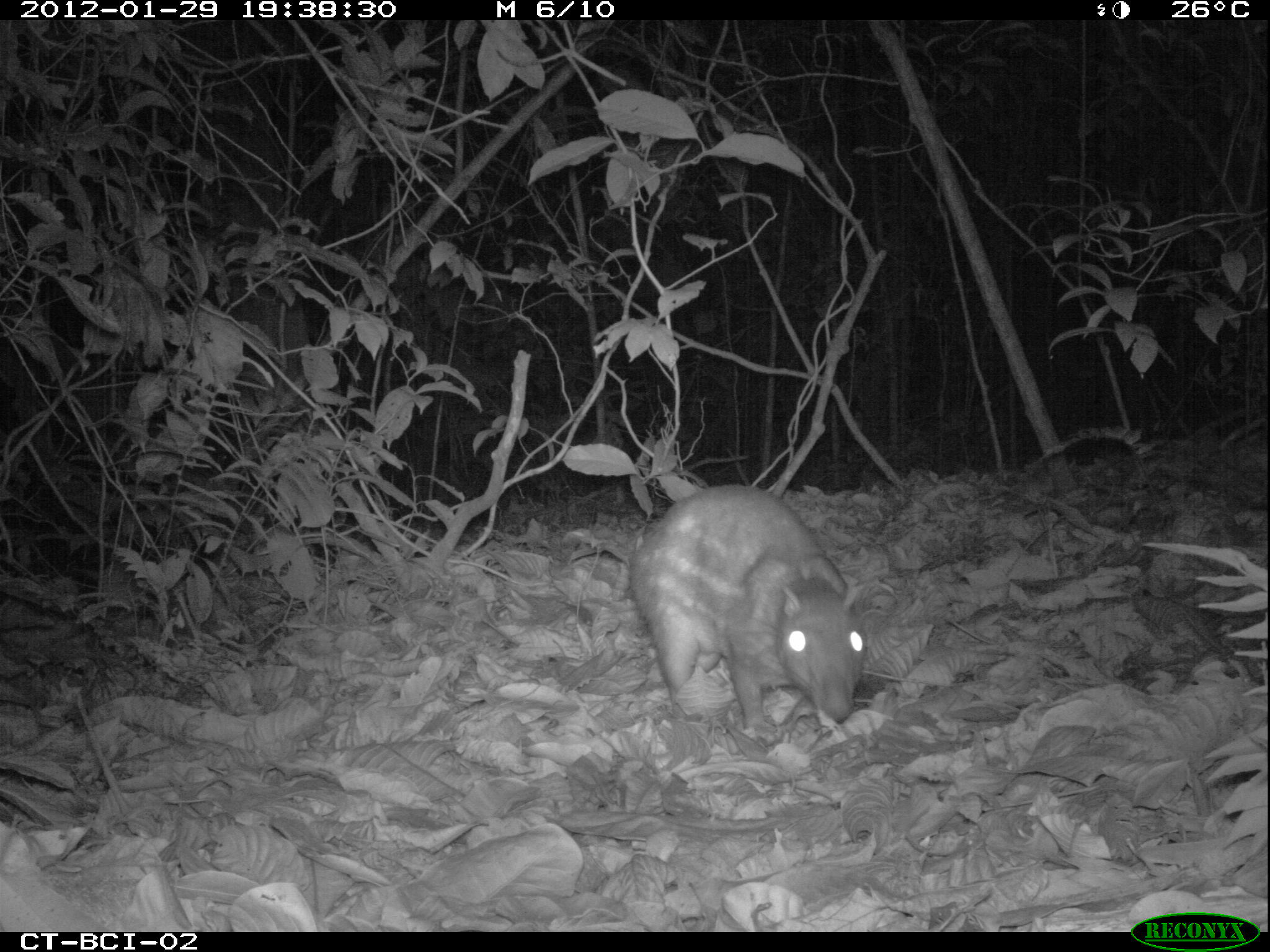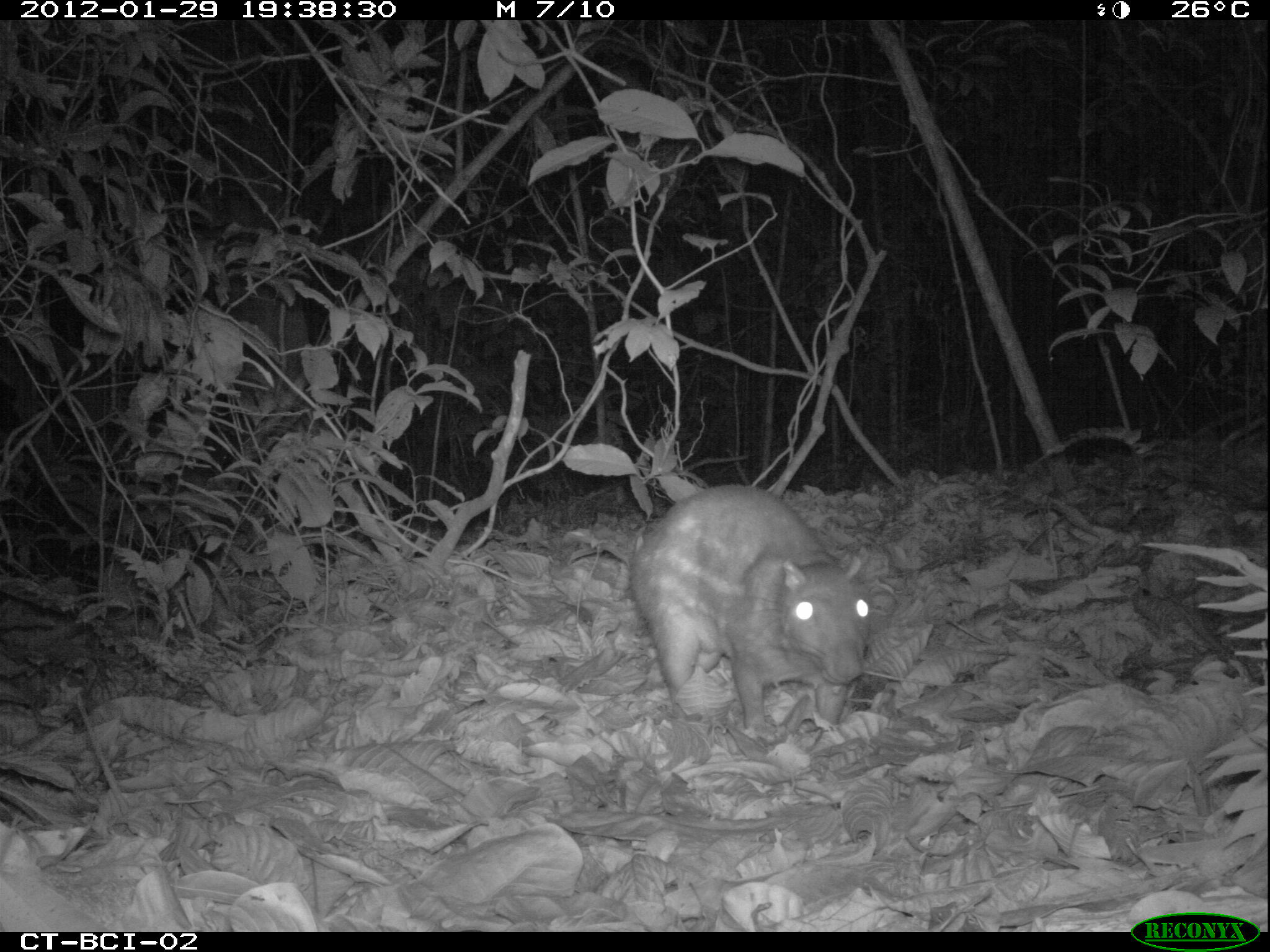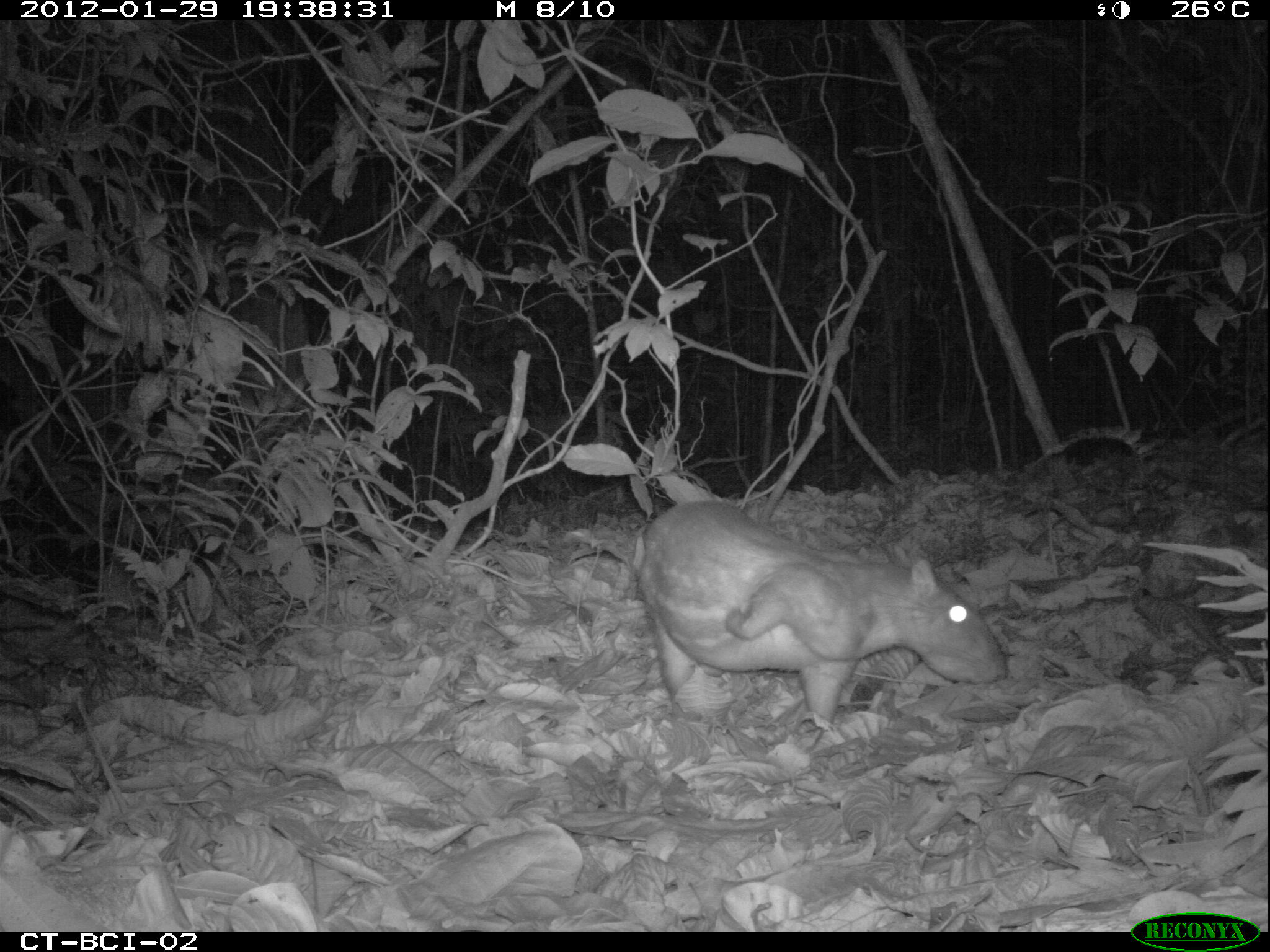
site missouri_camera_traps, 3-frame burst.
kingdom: Animalia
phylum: Chordata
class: Mammalia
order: Rodentia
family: Cuniculidae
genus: Cuniculus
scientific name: Cuniculus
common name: paca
Paca (Cuniculus). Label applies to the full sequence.